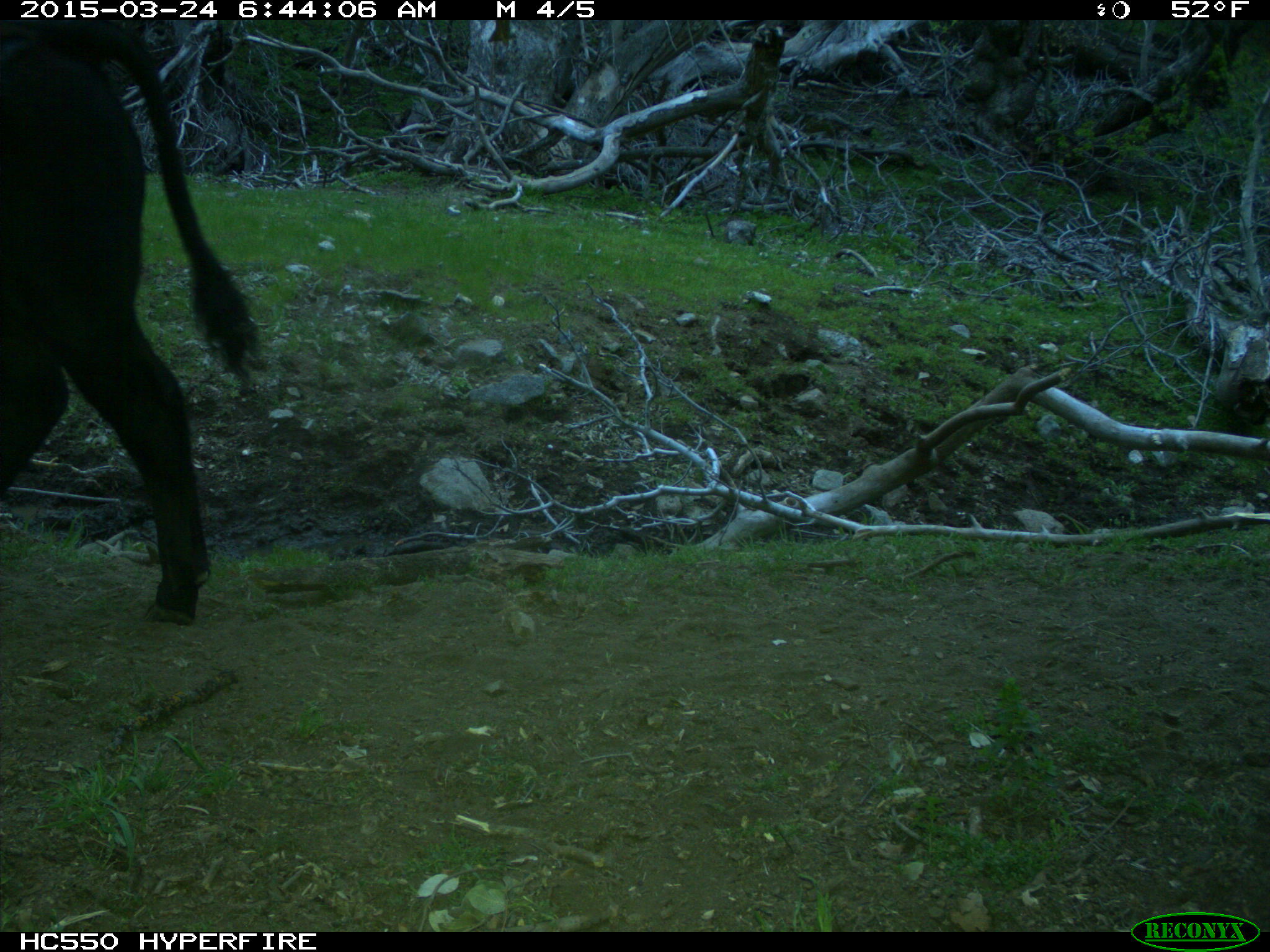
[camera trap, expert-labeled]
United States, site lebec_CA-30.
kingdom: Animalia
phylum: Chordata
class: Mammalia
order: Artiodactyla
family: Bovidae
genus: Bos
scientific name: Bos taurus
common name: domestic cow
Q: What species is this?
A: Bos taurus (domestic cow).